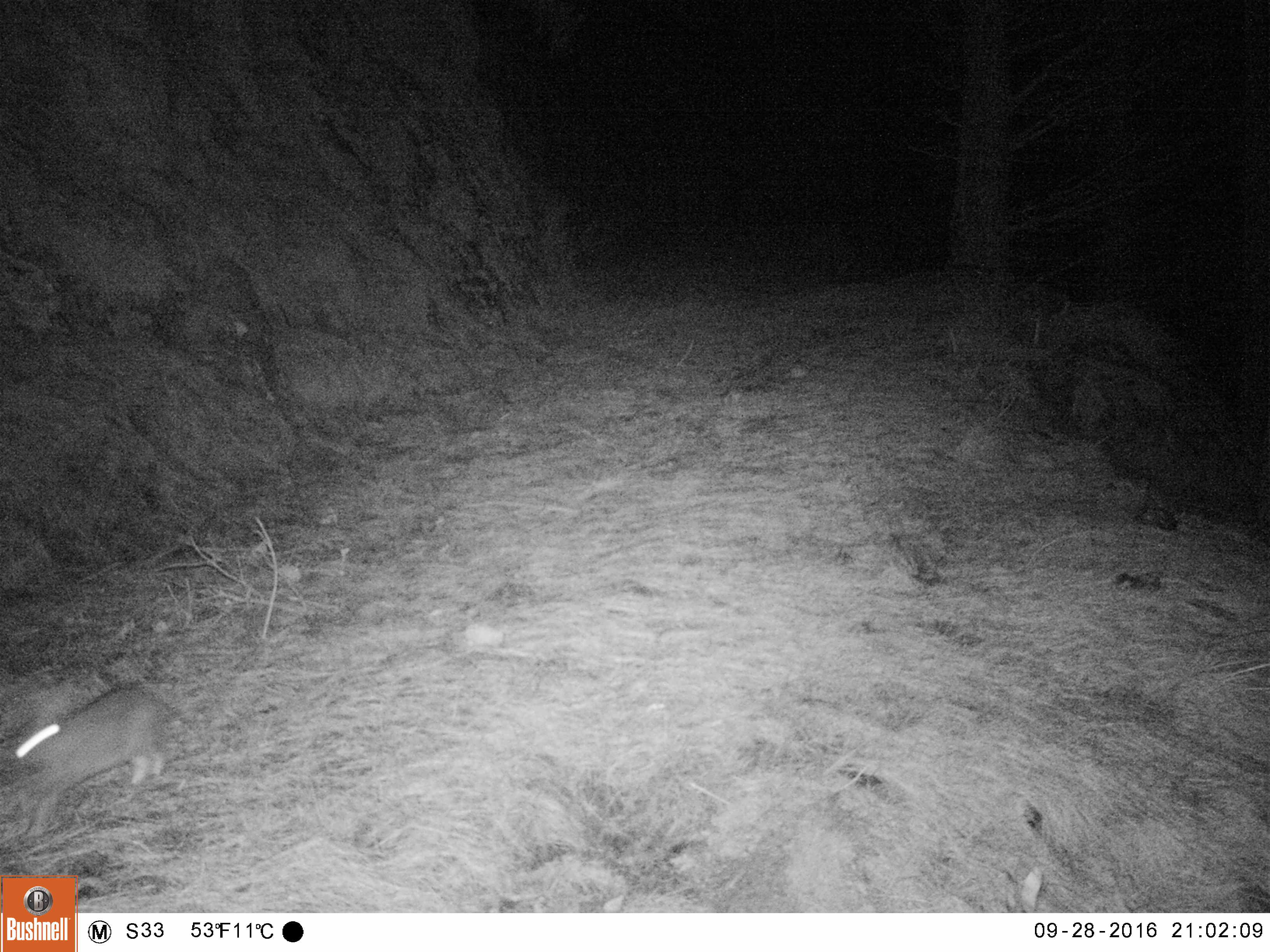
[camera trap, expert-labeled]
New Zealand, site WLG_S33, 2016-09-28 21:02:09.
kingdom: Animalia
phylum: Chordata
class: Mammalia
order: Lagomorpha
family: Leporidae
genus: Oryctolagus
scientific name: Oryctolagus cuniculus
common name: european rabbit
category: rabbit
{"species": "rabbit (european rabbit) (Oryctolagus cuniculus)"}